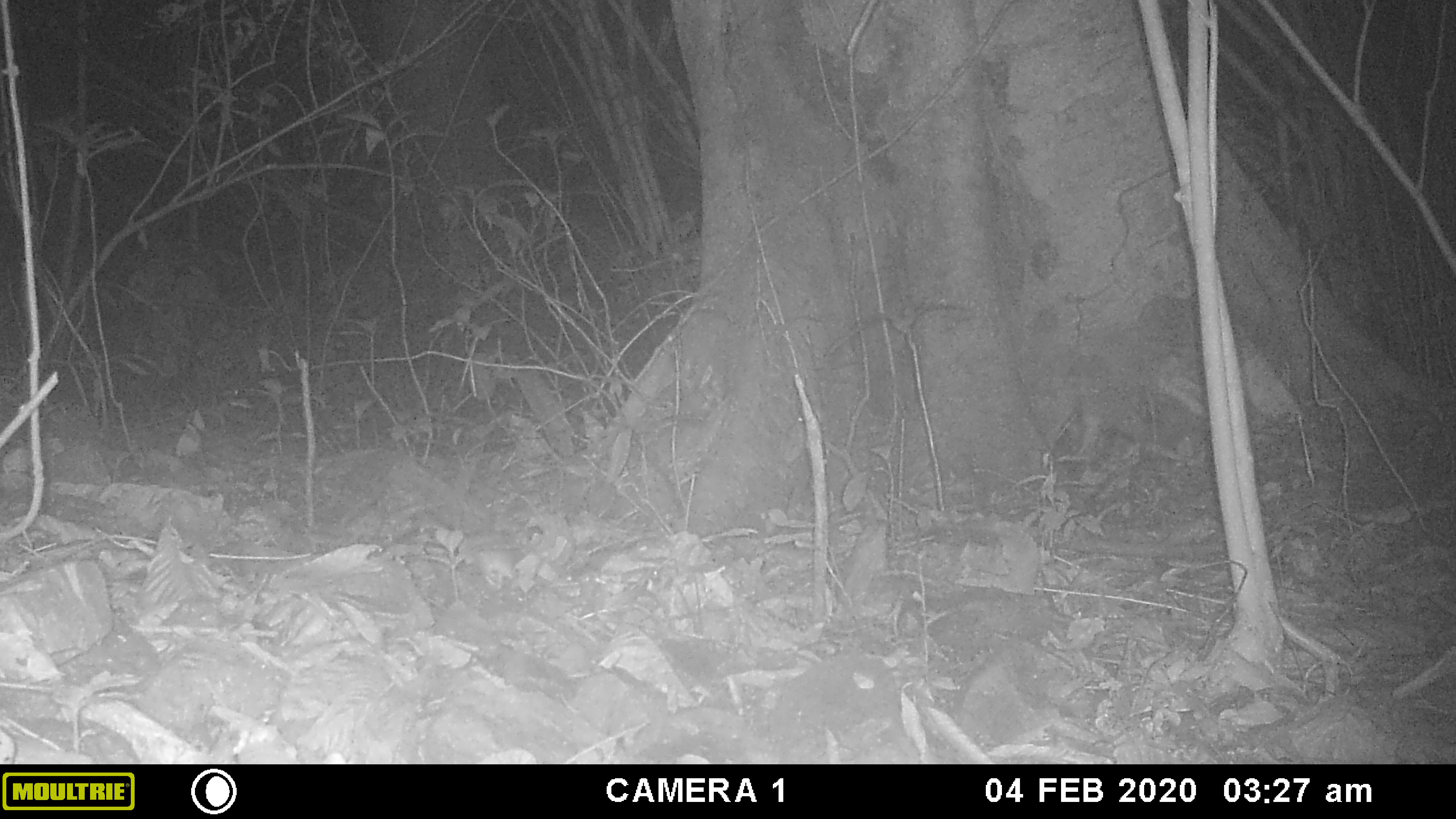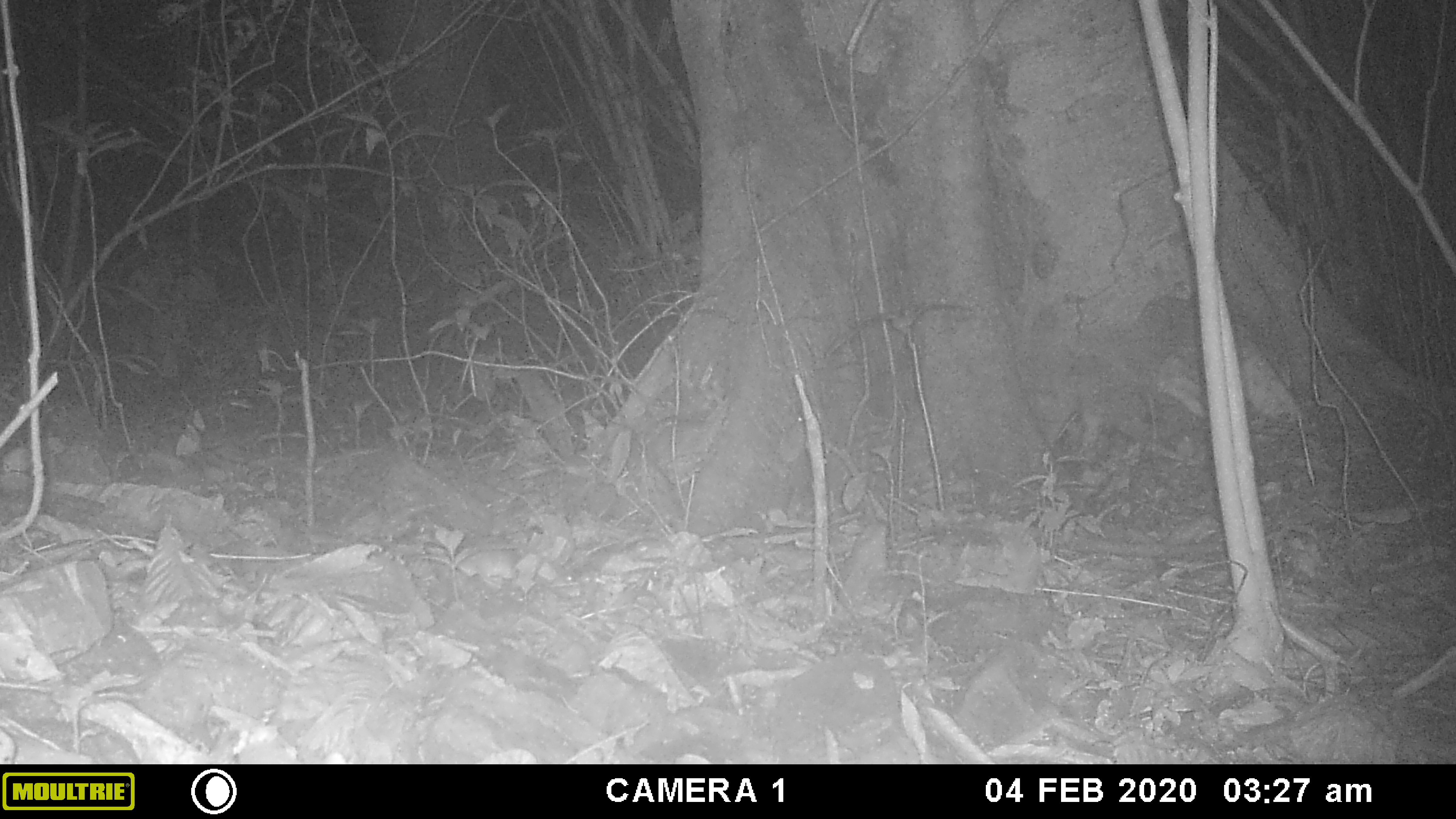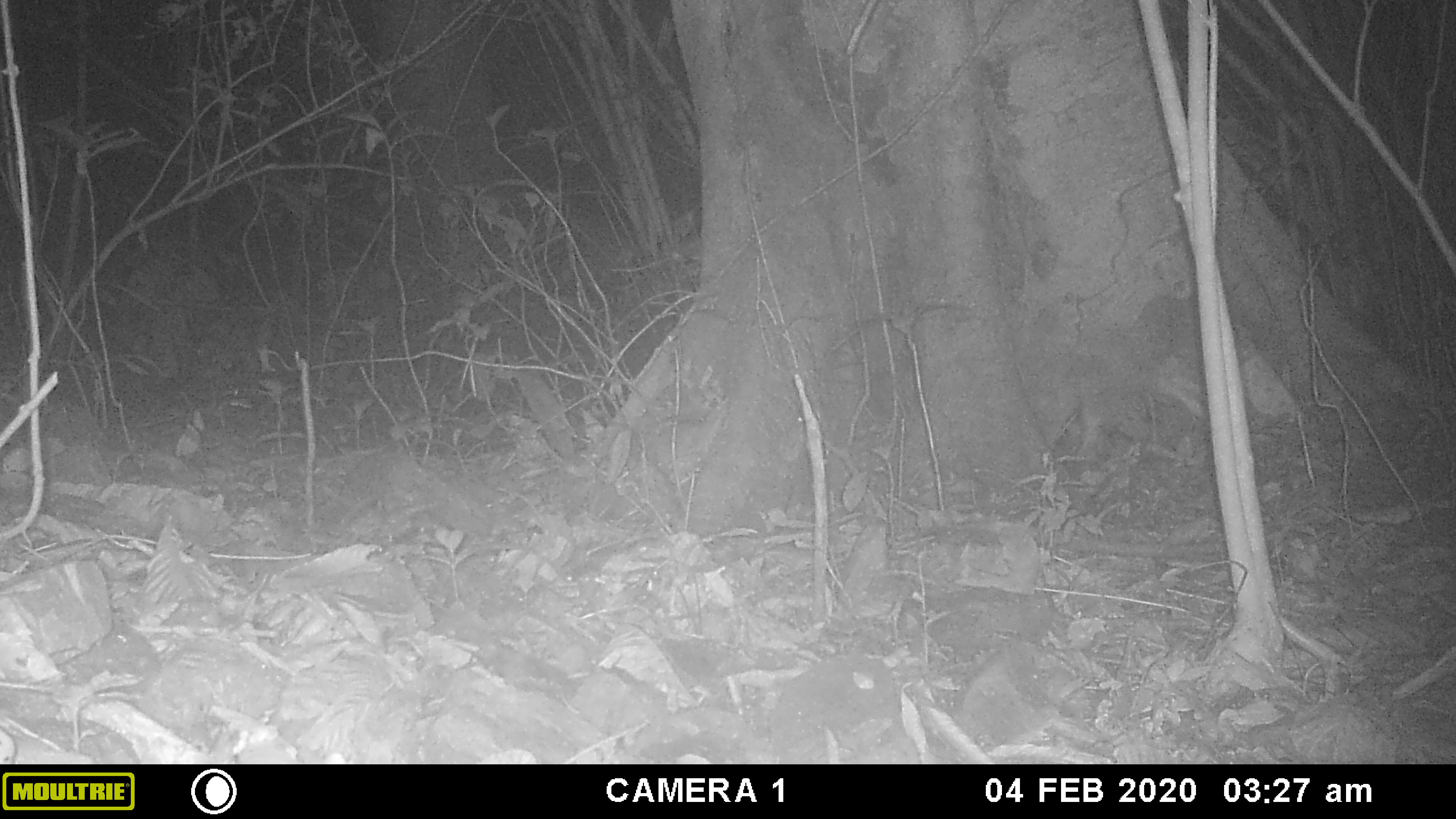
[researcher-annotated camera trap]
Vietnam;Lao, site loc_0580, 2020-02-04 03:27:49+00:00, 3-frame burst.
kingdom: Animalia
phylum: Chordata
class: Mammalia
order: Rodentia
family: Muridae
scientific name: Muridae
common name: old-world mice and rats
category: unidentified murid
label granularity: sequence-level